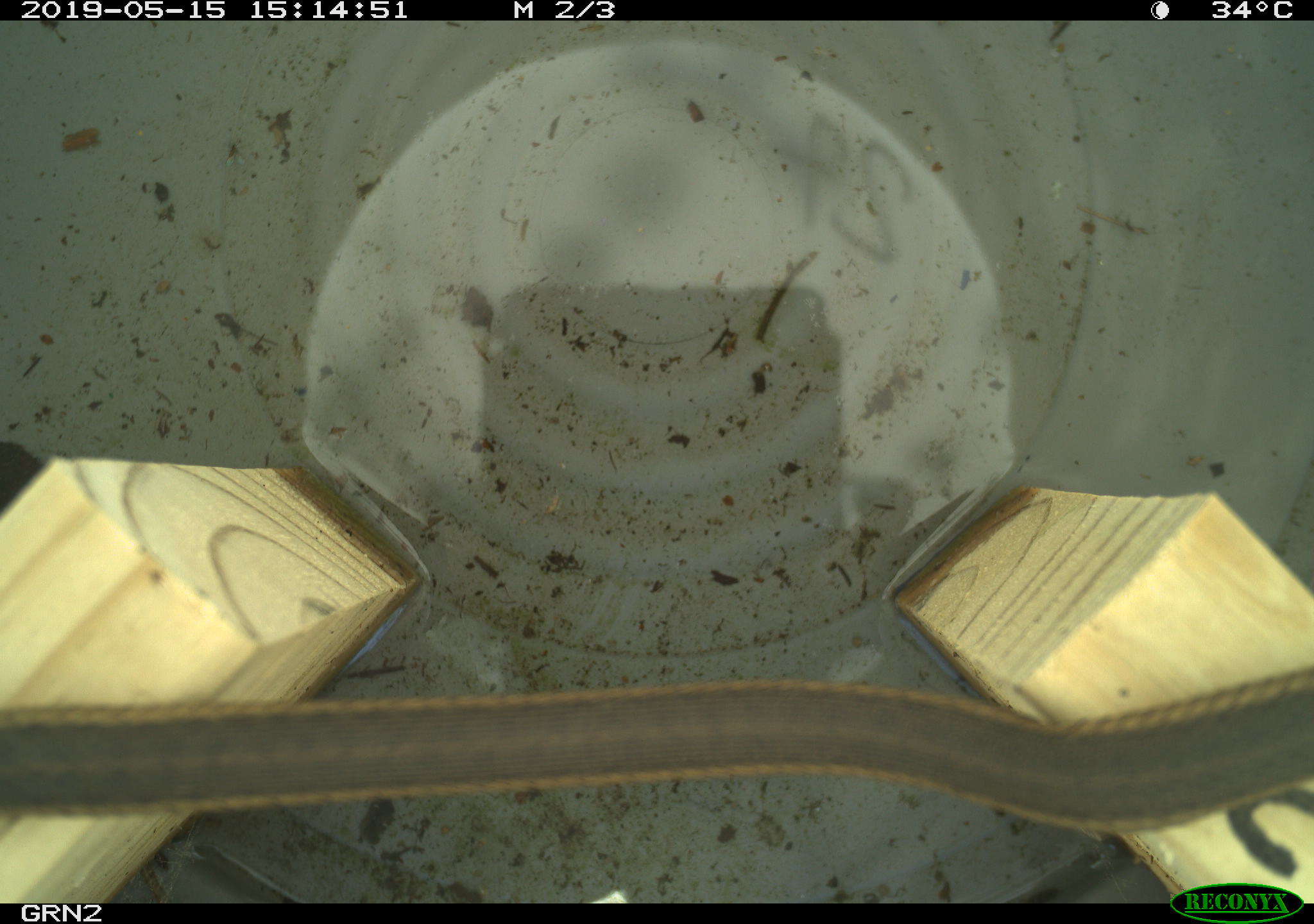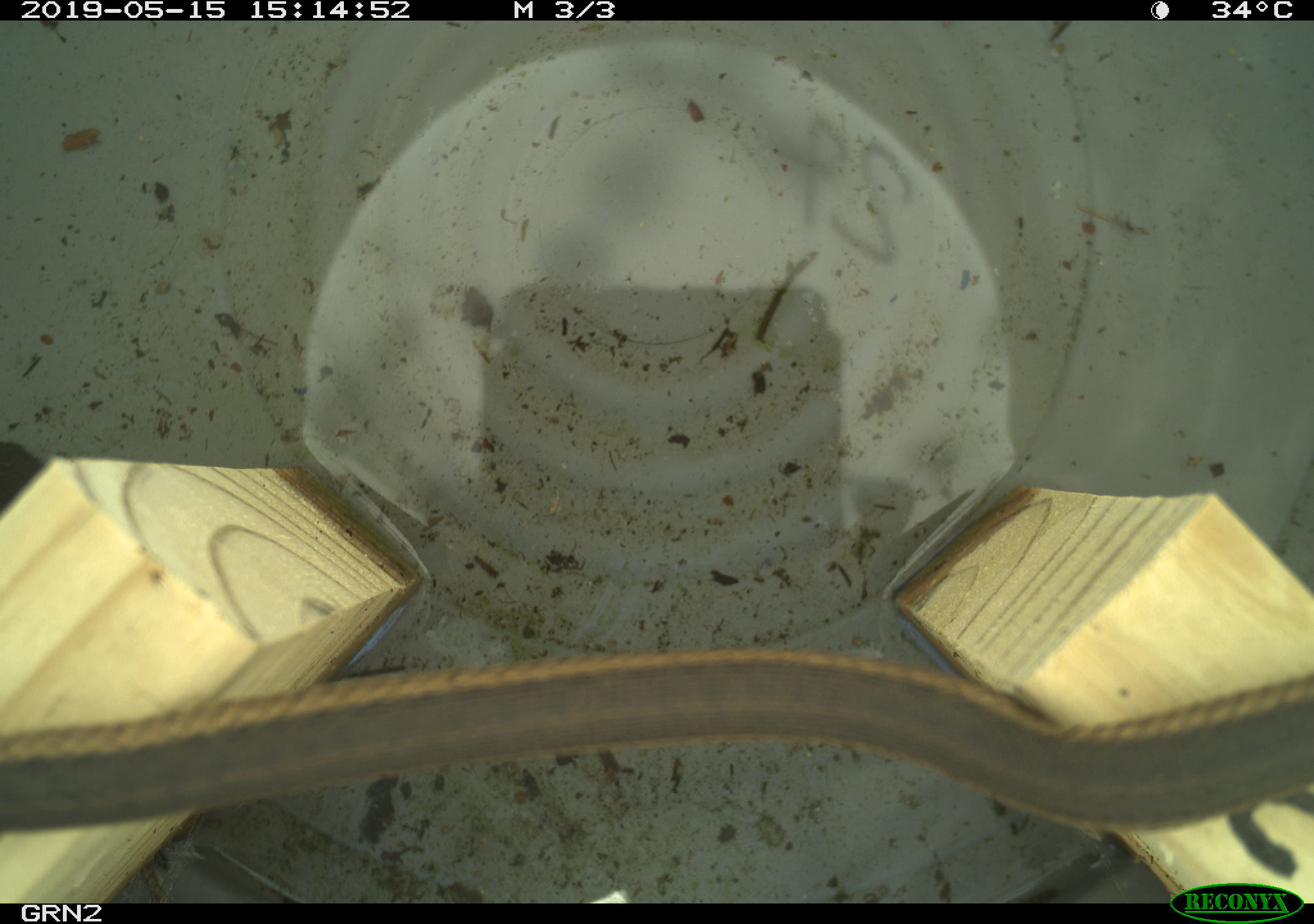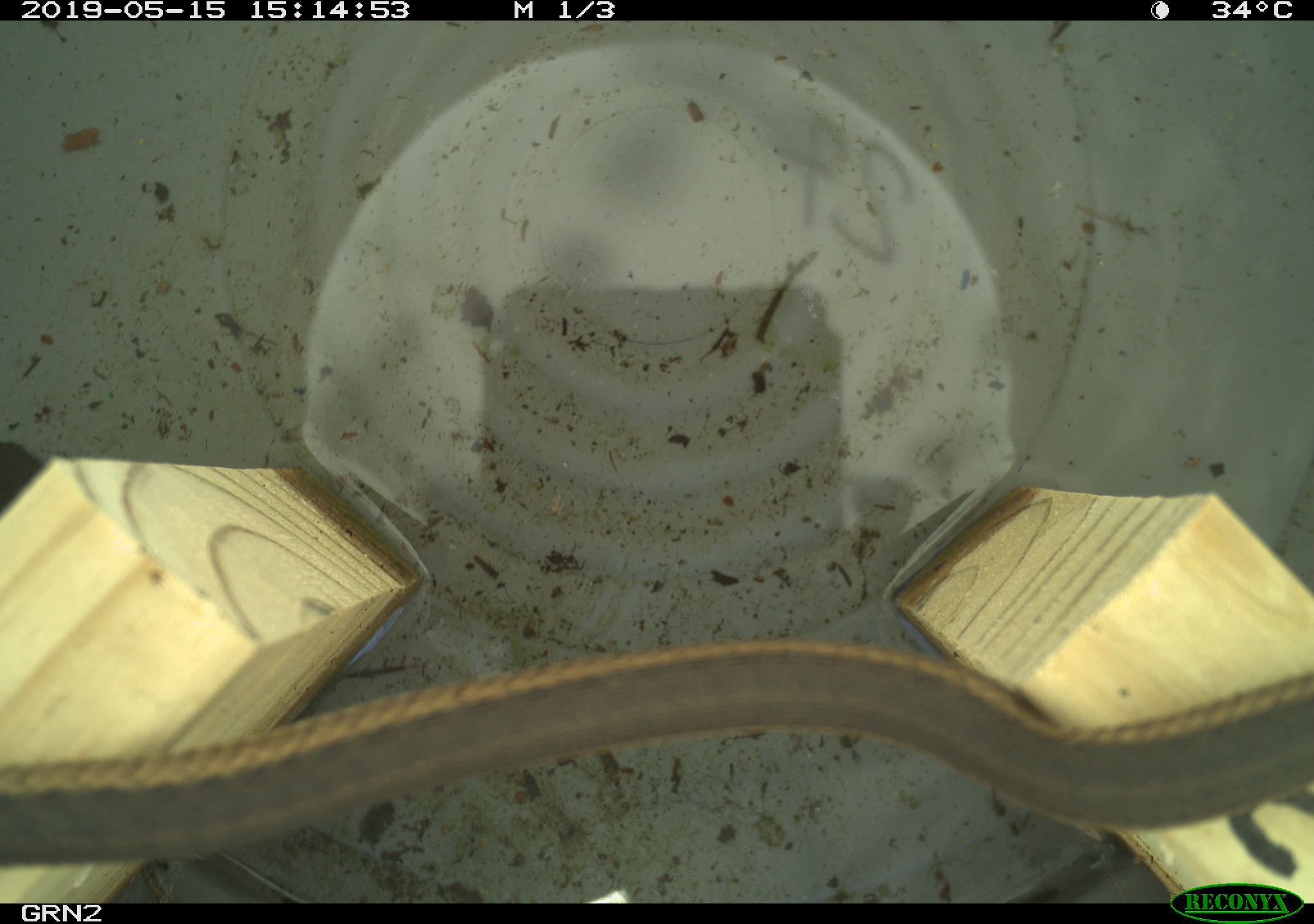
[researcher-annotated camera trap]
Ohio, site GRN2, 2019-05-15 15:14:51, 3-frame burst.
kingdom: Animalia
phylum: Chordata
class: Reptilia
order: Squamata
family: Colubridae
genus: Thamnophis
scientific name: Thamnophis sirtalis sirtalis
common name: eastern gartersnake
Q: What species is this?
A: Eastern gartersnake (Thamnophis sirtalis sirtalis).